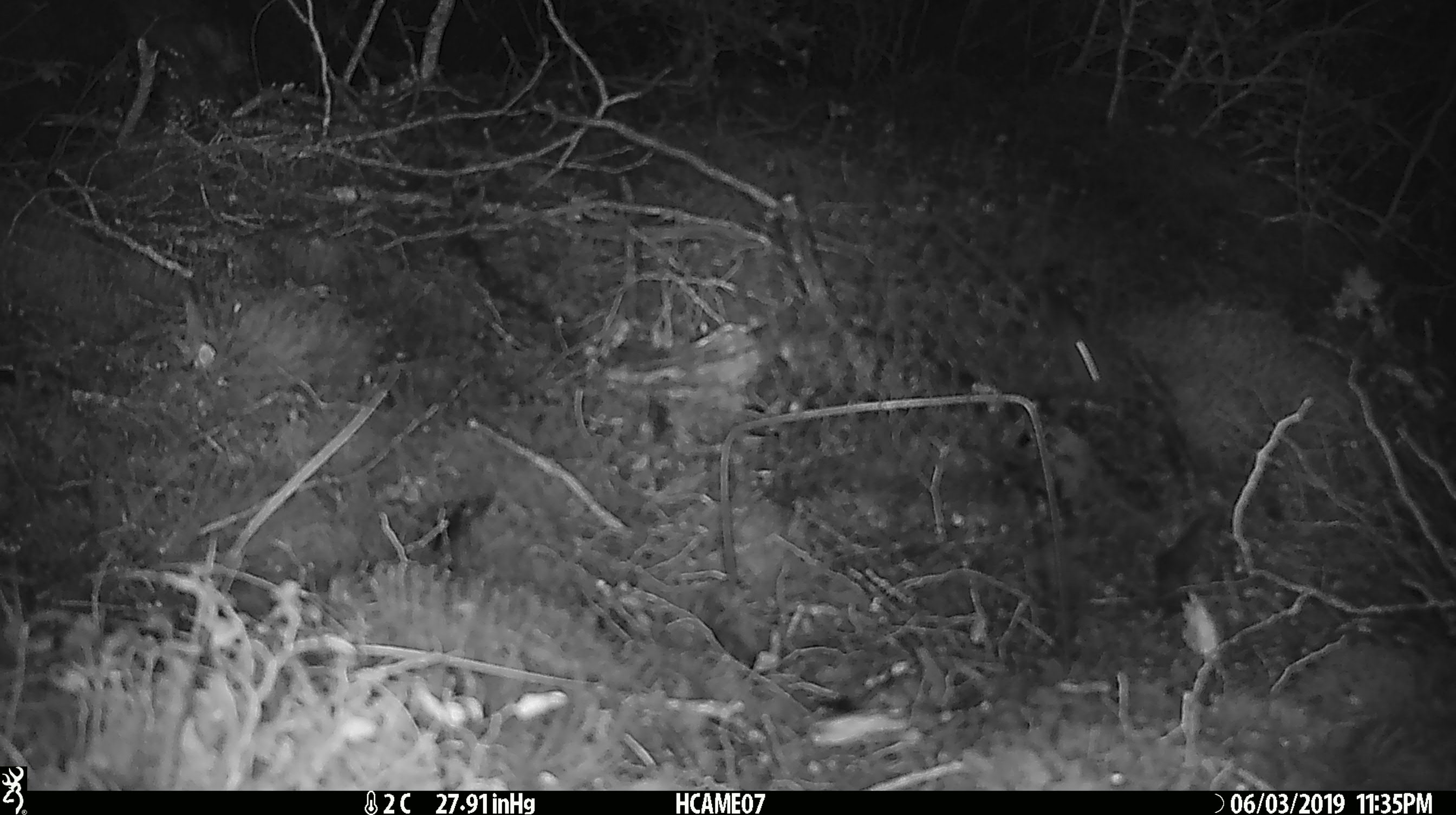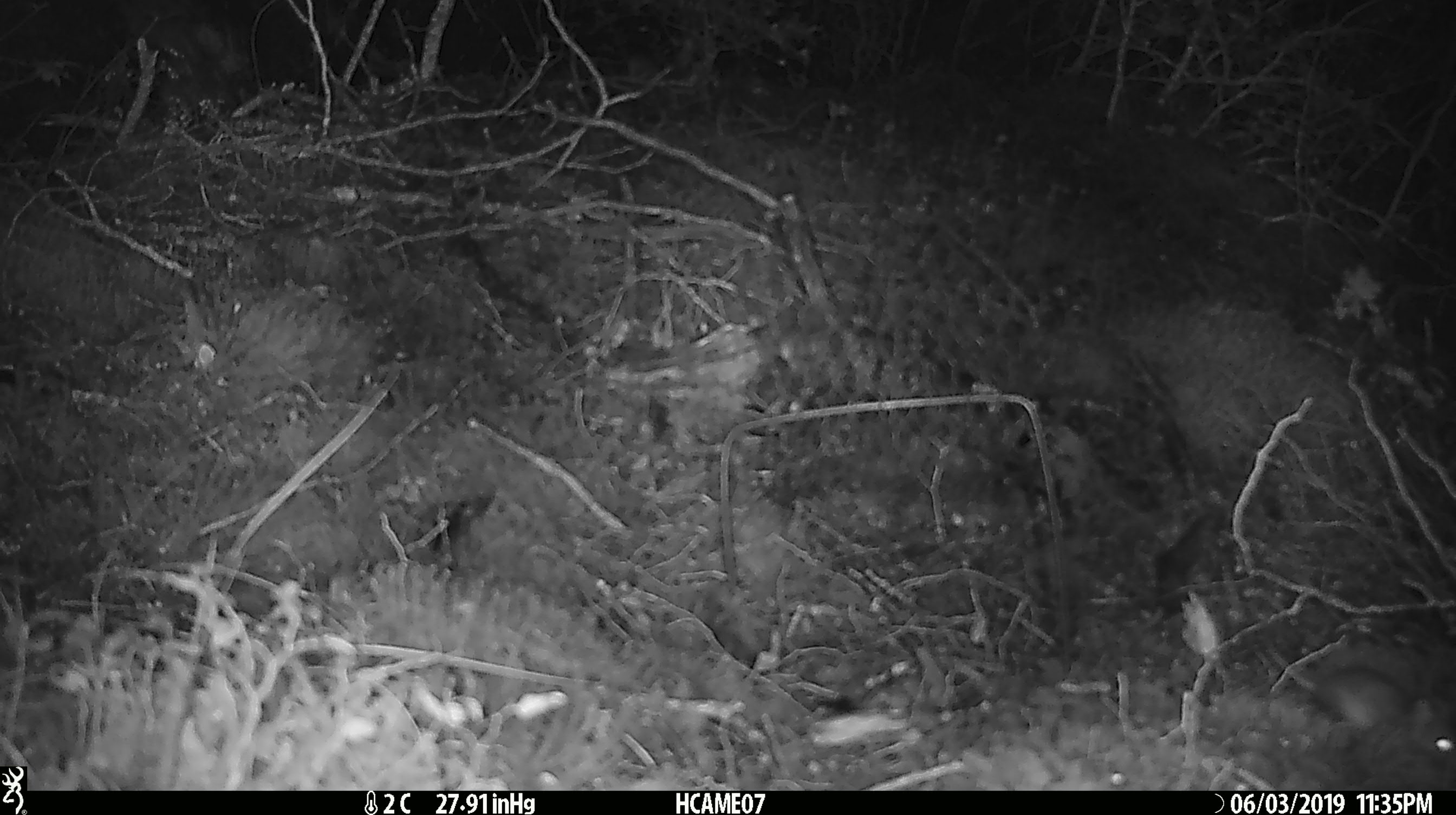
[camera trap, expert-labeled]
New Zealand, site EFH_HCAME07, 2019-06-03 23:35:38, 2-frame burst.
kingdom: Animalia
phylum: Chordata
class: Mammalia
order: Rodentia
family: Muridae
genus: Mus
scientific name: Mus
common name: mouse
Mouse (Mus).